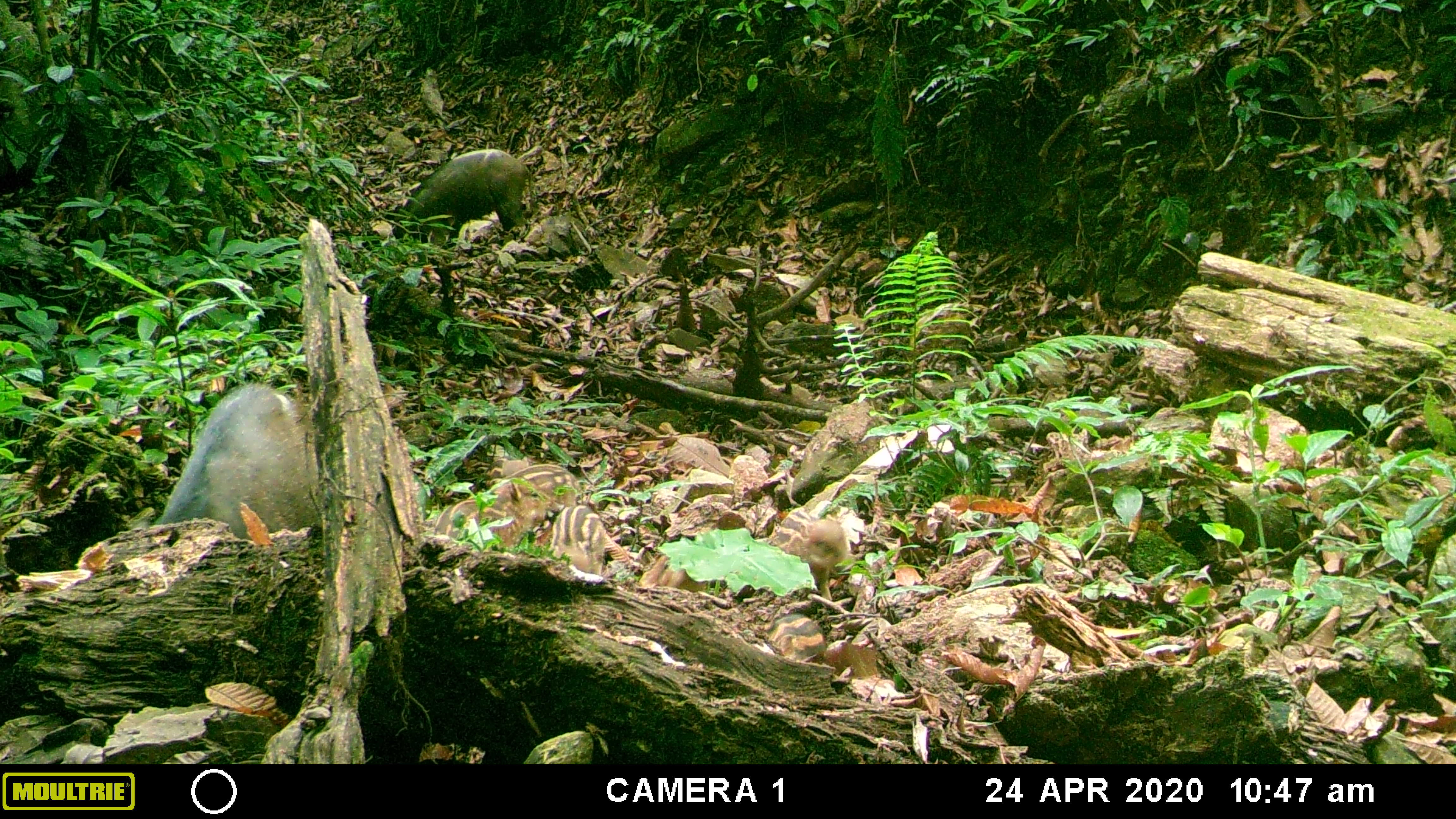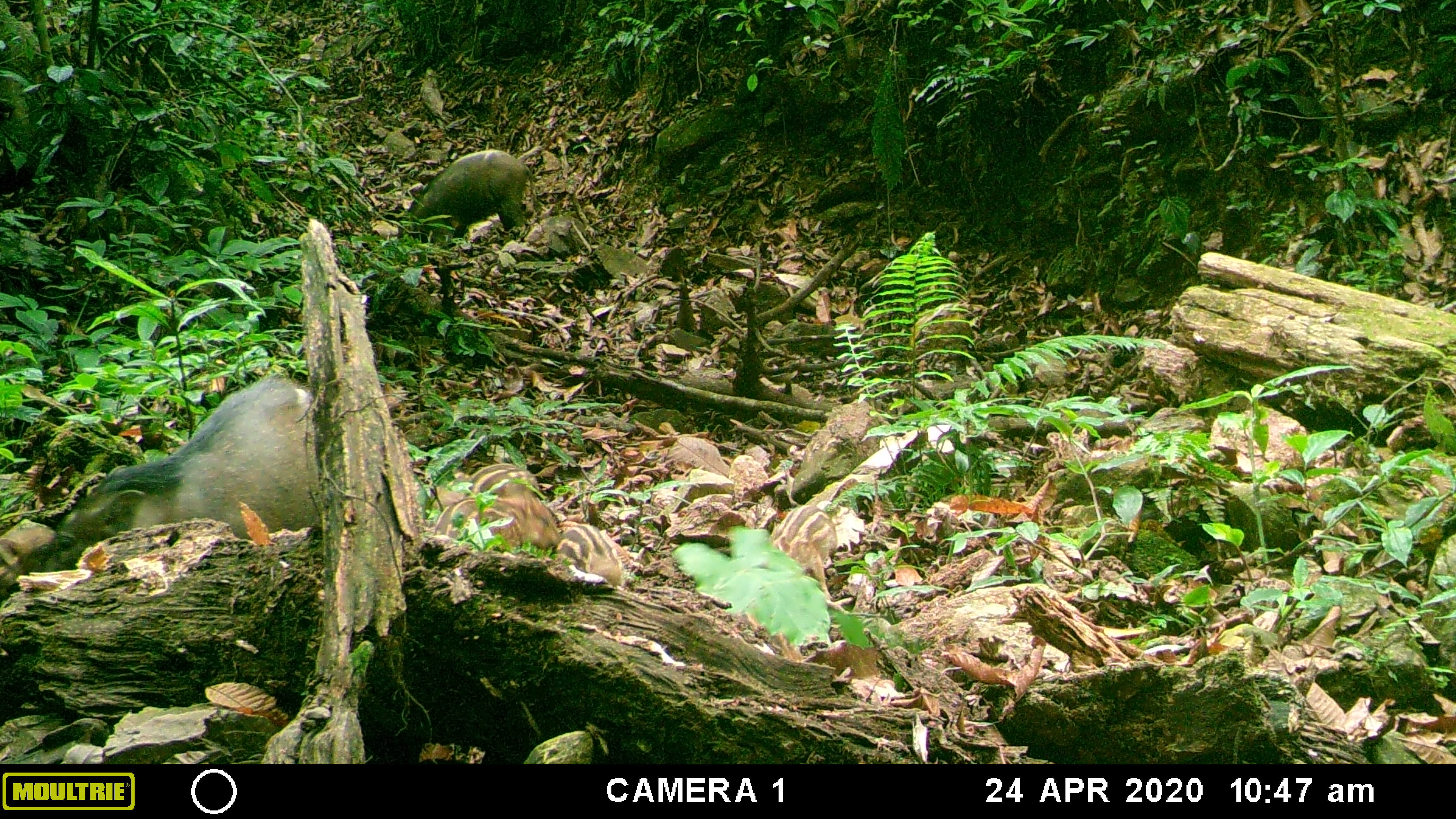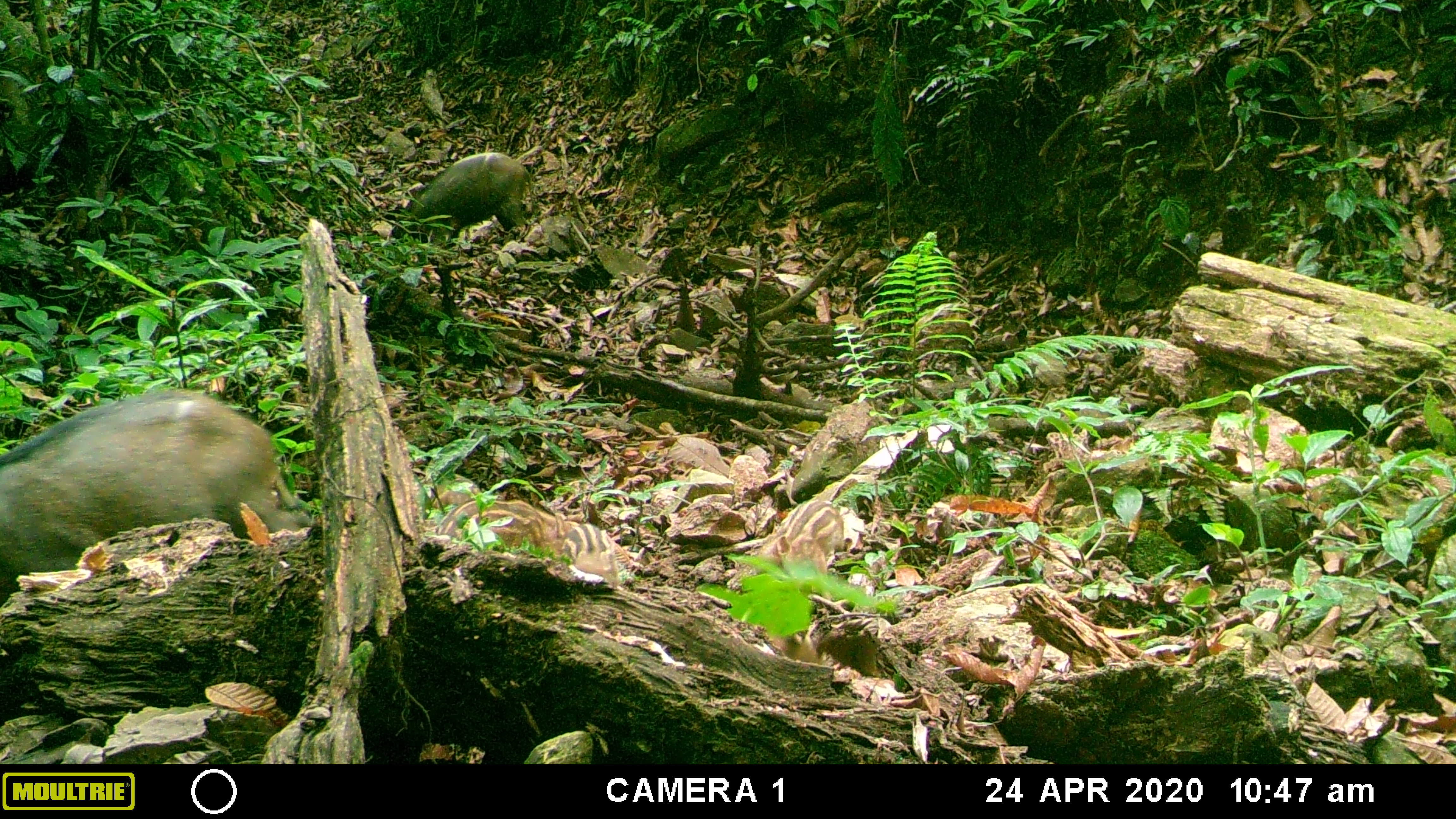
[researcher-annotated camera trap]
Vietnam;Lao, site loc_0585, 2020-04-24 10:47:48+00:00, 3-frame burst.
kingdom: Animalia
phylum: Chordata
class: Mammalia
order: Artiodactyla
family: Suidae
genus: Sus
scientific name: Sus scrofa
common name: eurasian wild pig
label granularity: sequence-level